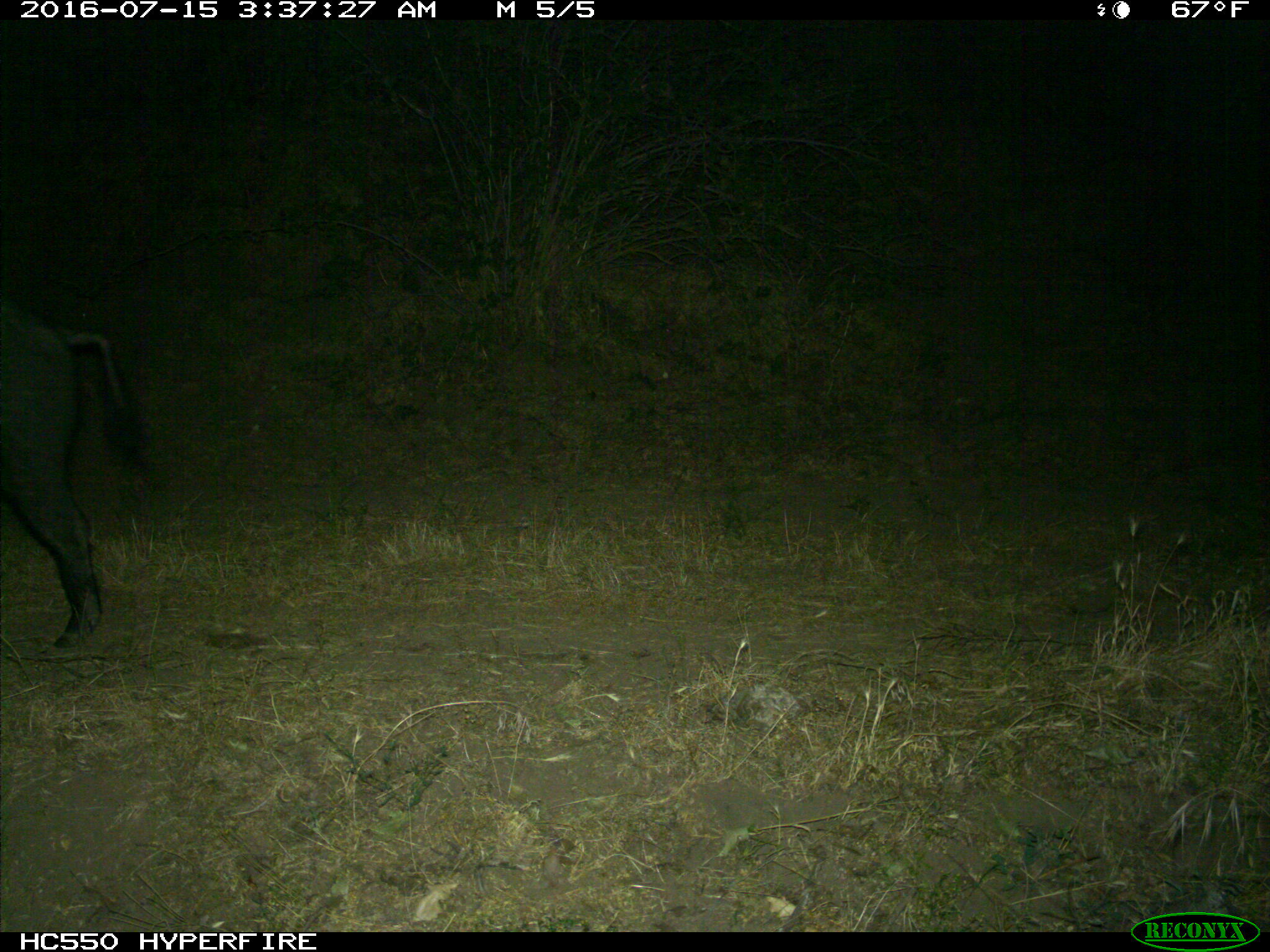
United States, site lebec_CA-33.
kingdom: Animalia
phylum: Chordata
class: Mammalia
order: Artiodactyla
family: Suidae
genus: Sus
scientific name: Sus scrofa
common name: wild boar